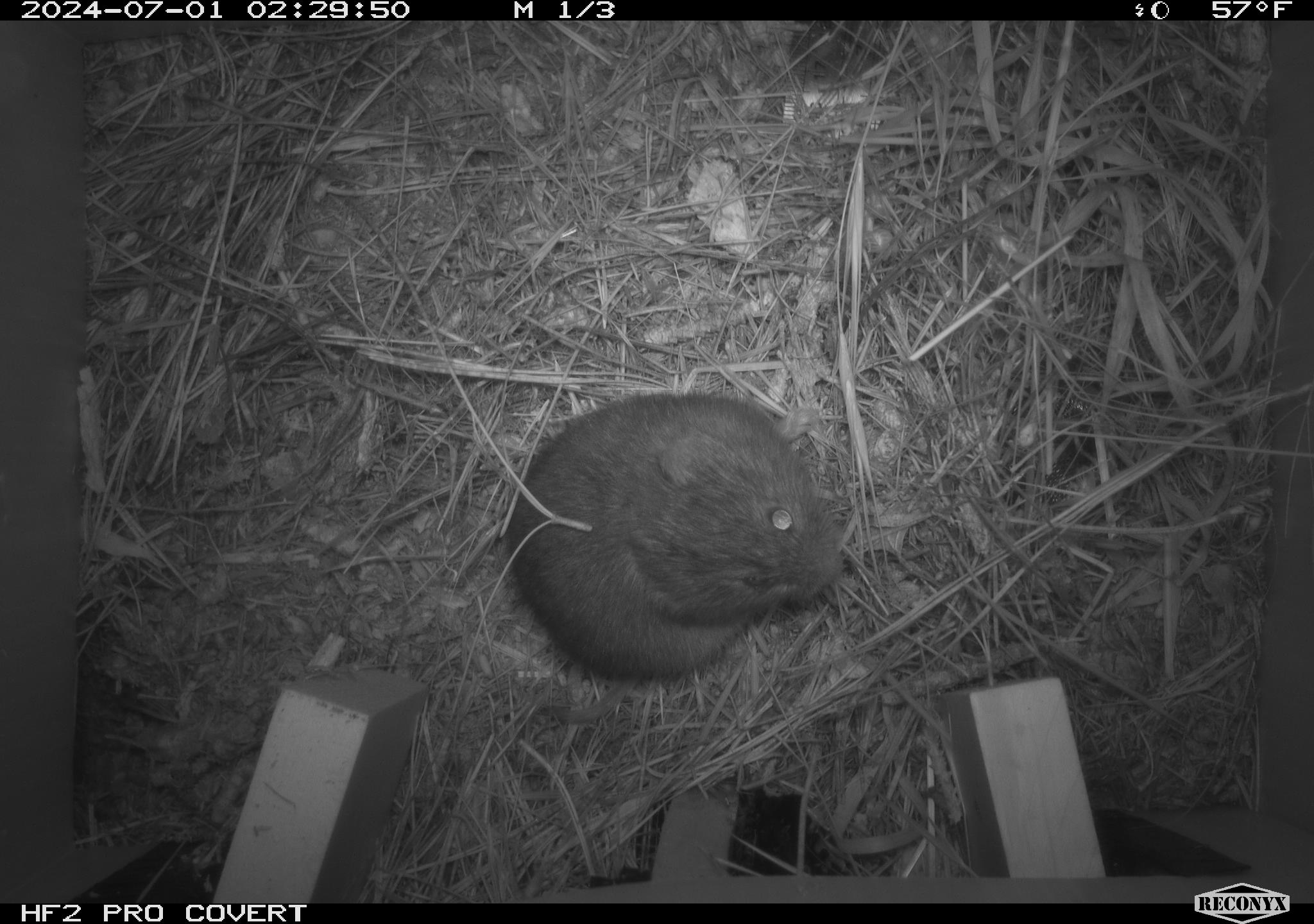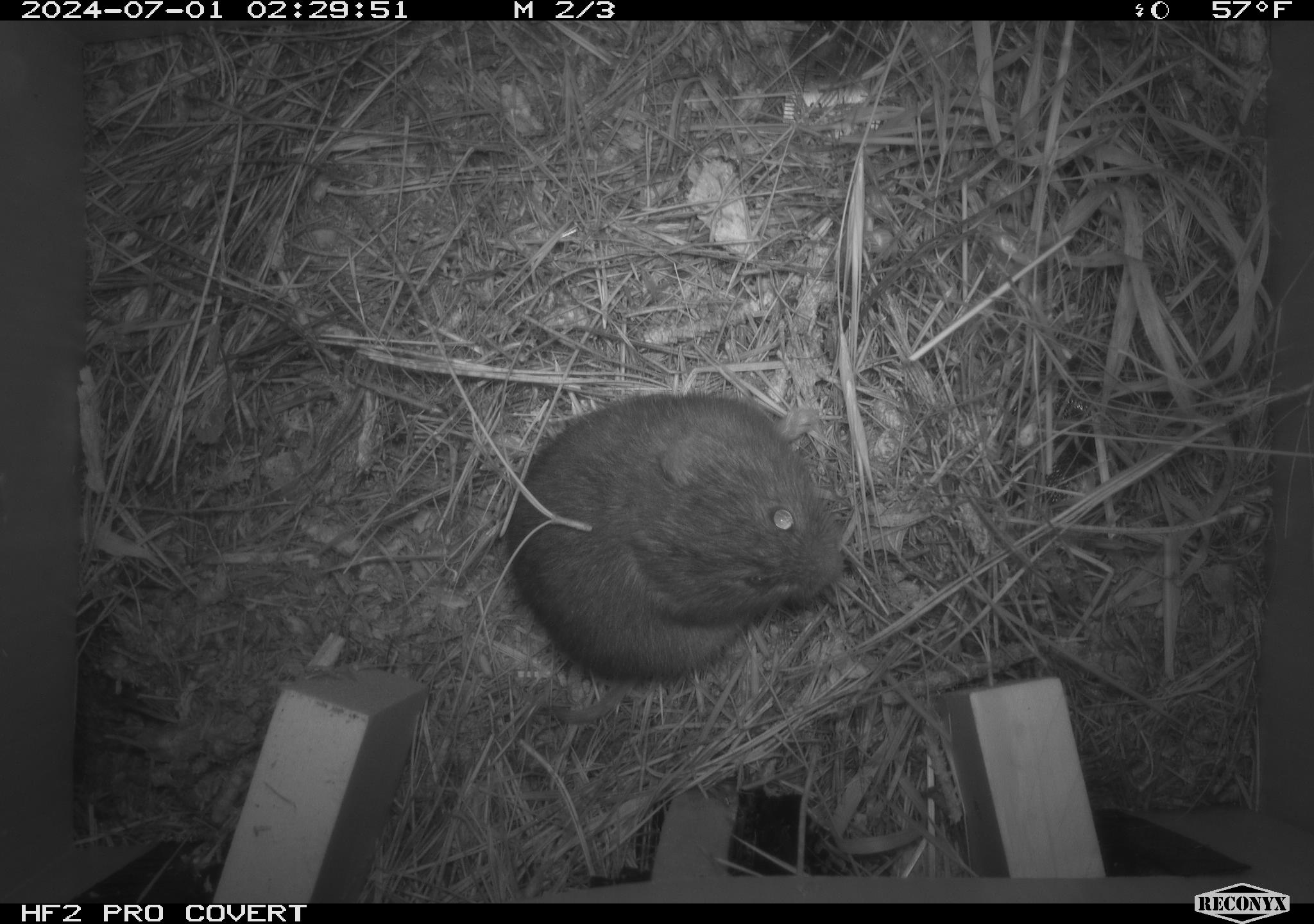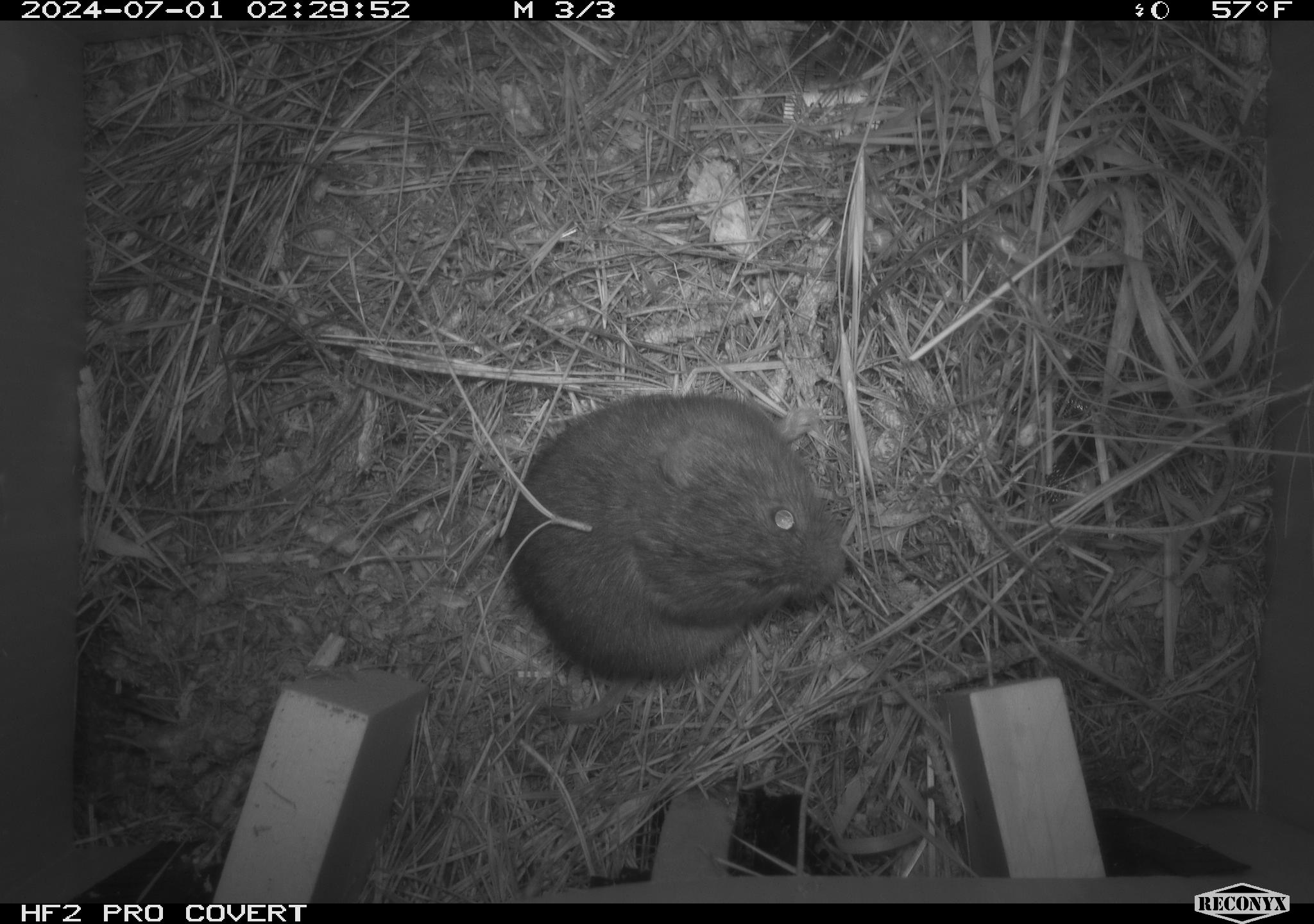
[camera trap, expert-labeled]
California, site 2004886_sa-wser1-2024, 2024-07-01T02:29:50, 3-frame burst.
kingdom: Animalia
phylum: Chordata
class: Mammalia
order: Rodentia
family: Cricetidae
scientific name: Arvicolinae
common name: voles, lemmings, and muskrats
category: arvicolinae subfamily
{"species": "arvicolinae subfamily (voles, lemmings, and muskrats) (Arvicolinae)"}